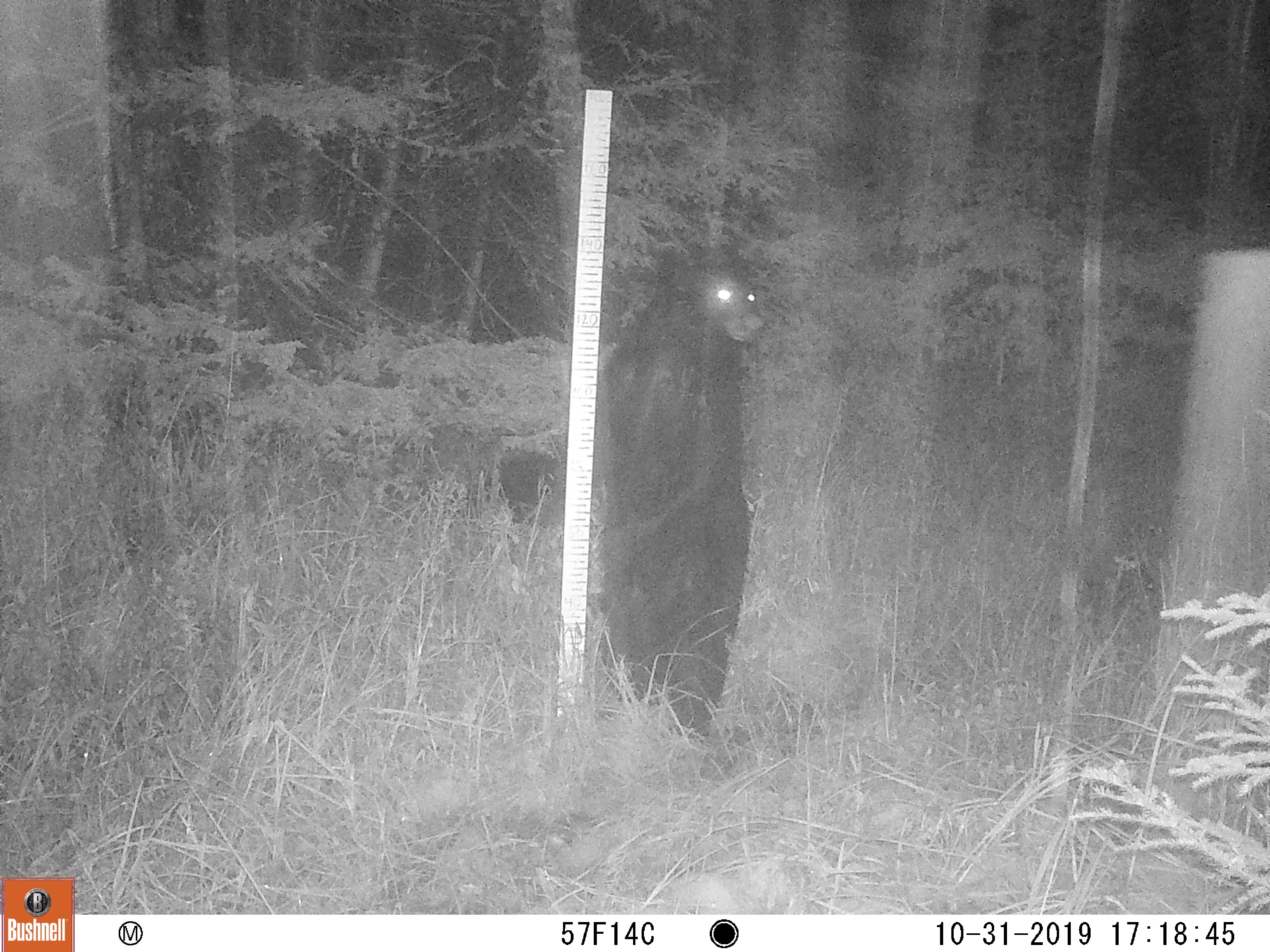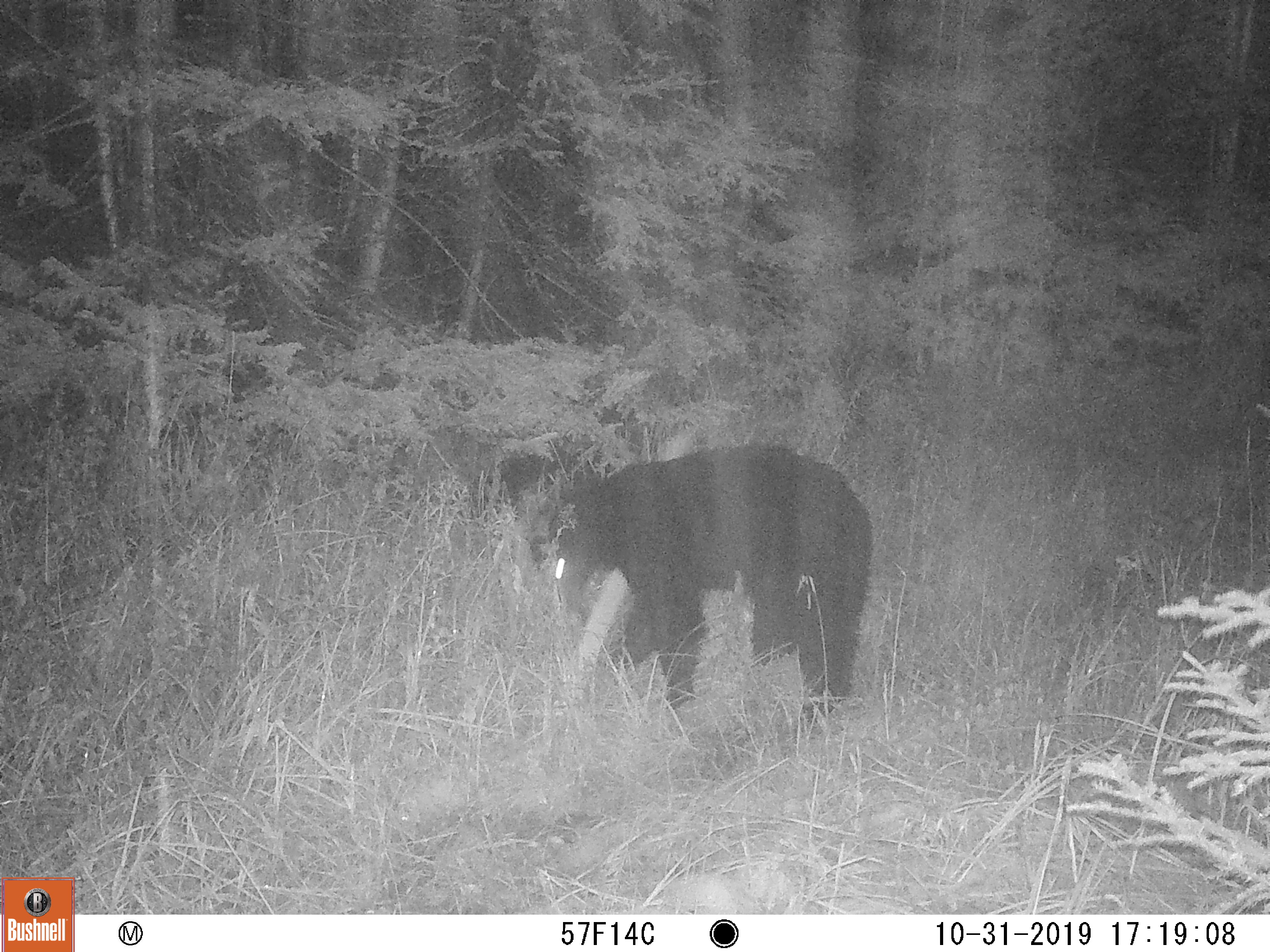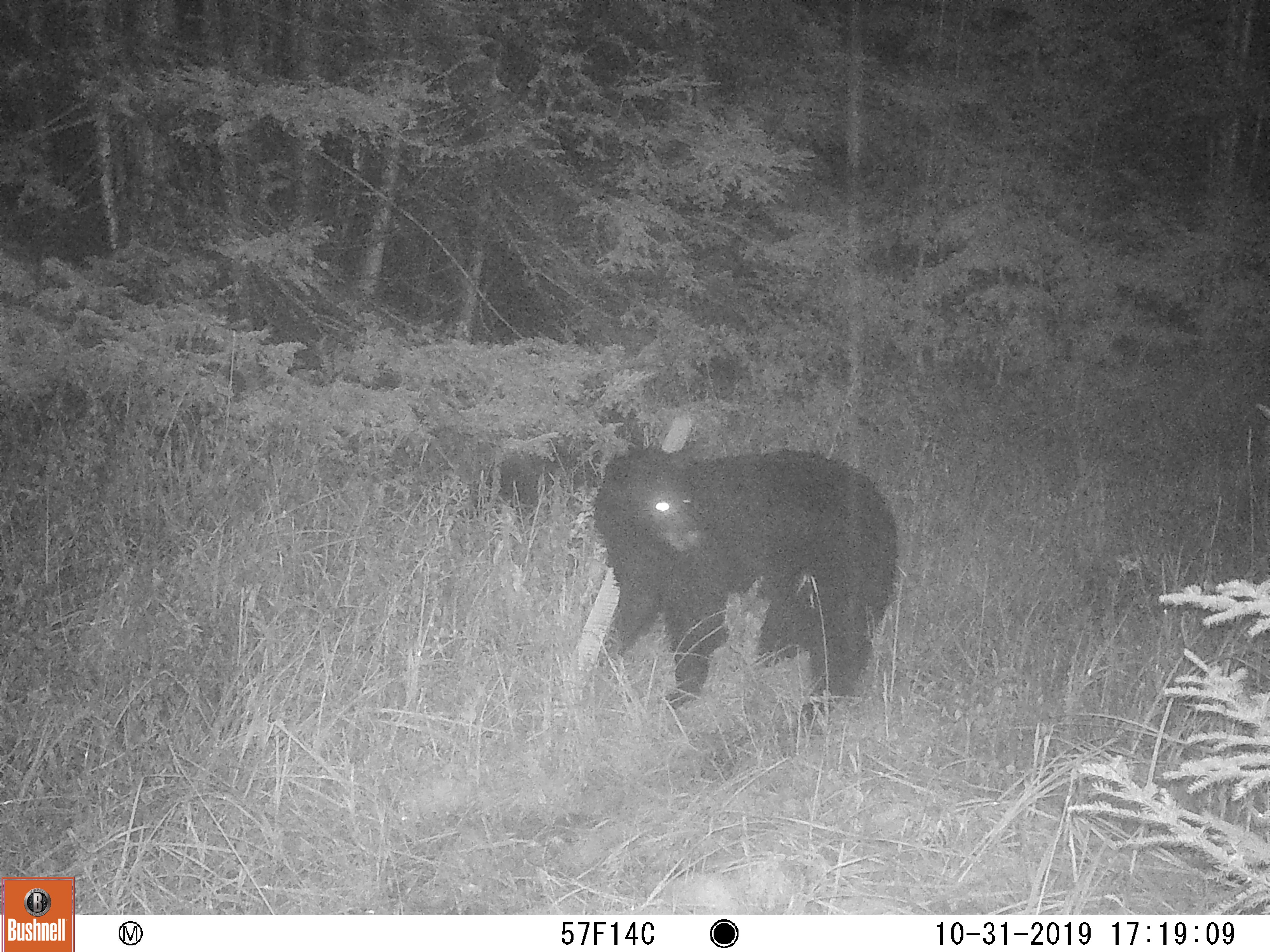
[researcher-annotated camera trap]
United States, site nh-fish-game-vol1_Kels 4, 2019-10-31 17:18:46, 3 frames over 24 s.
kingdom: Animalia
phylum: Chordata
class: Mammalia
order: Carnivora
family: Ursidae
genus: Ursus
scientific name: Ursus americanus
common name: black bear